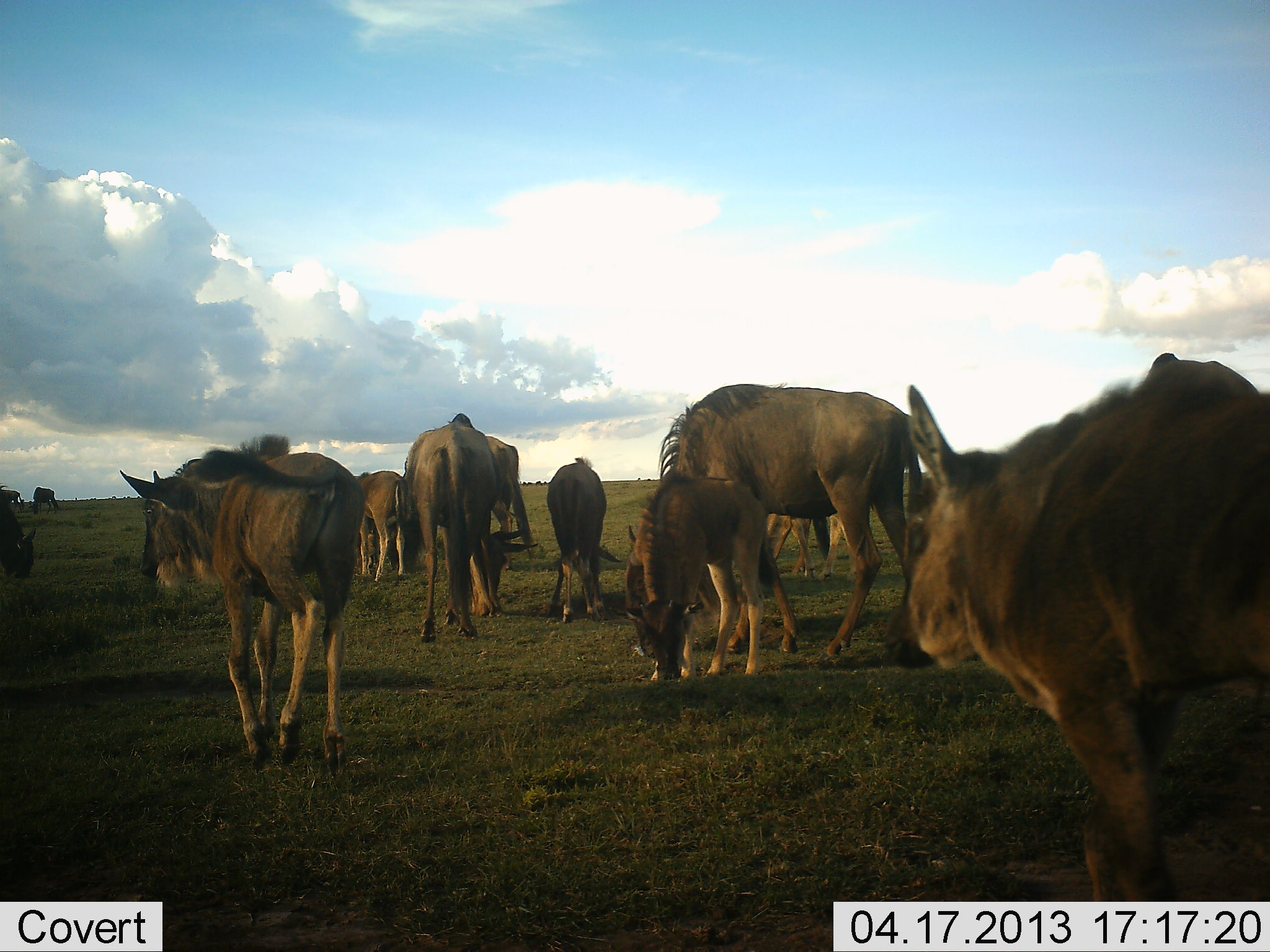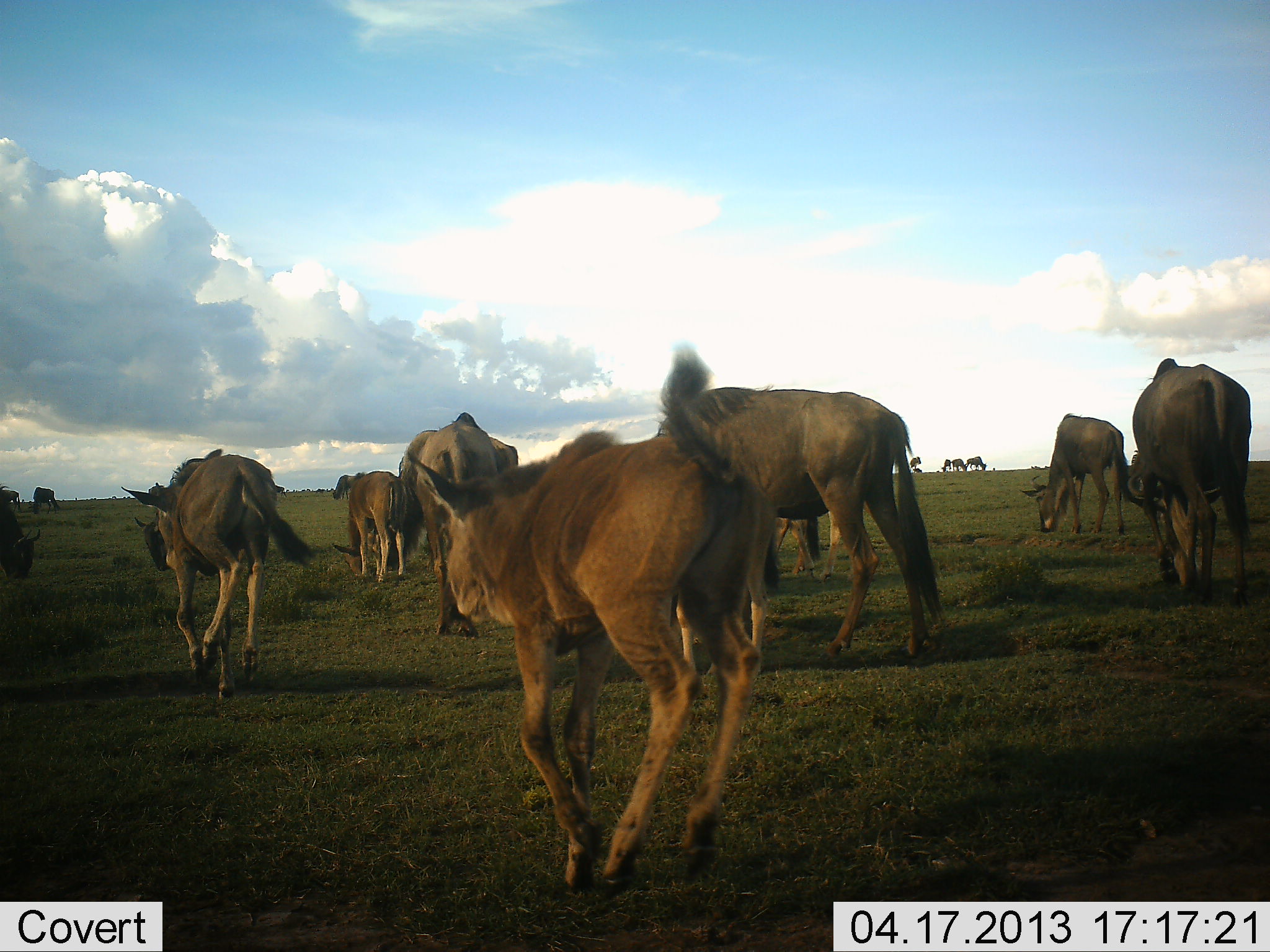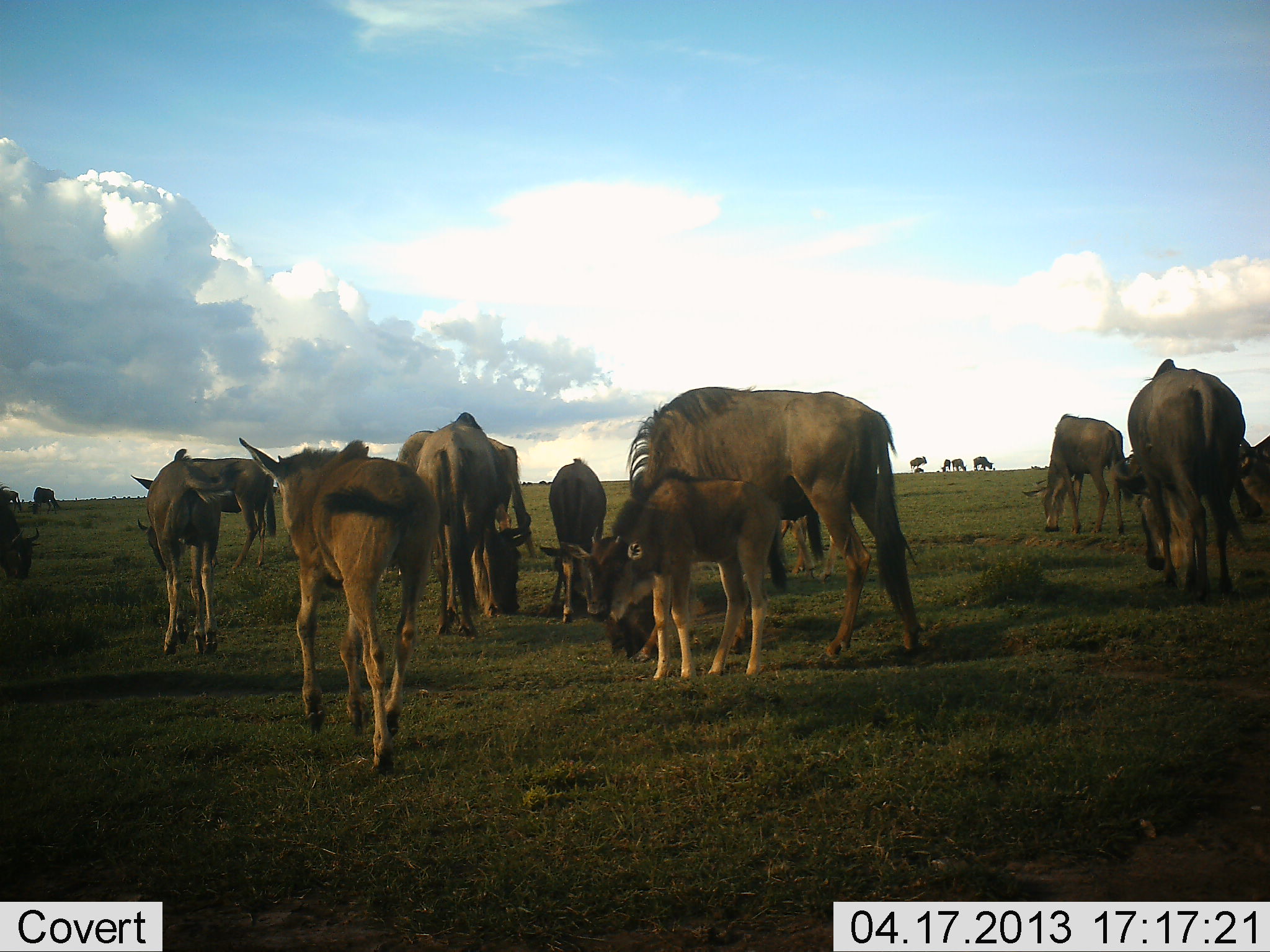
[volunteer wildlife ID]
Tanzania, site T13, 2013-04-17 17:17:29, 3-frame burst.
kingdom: Animalia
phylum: Chordata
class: Mammalia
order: Artiodactyla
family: Bovidae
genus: Connochaetes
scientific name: Connochaetes taurinus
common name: blue wildebeest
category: wildebeest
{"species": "wildebeest (blue wildebeest) (Connochaetes taurinus)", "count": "11-50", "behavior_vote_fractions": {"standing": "44%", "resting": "0%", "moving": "81%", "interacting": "7%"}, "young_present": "67%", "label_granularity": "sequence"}